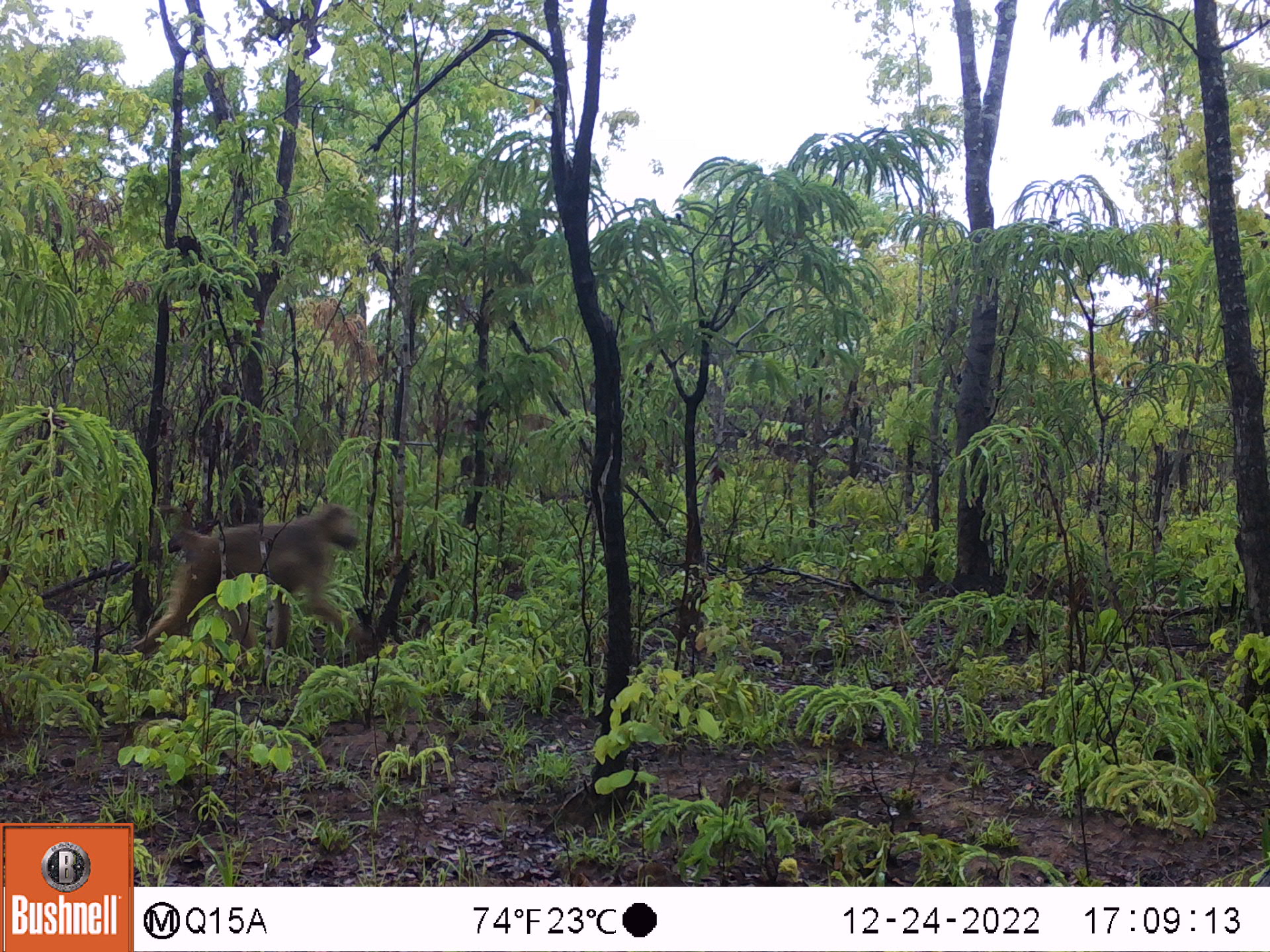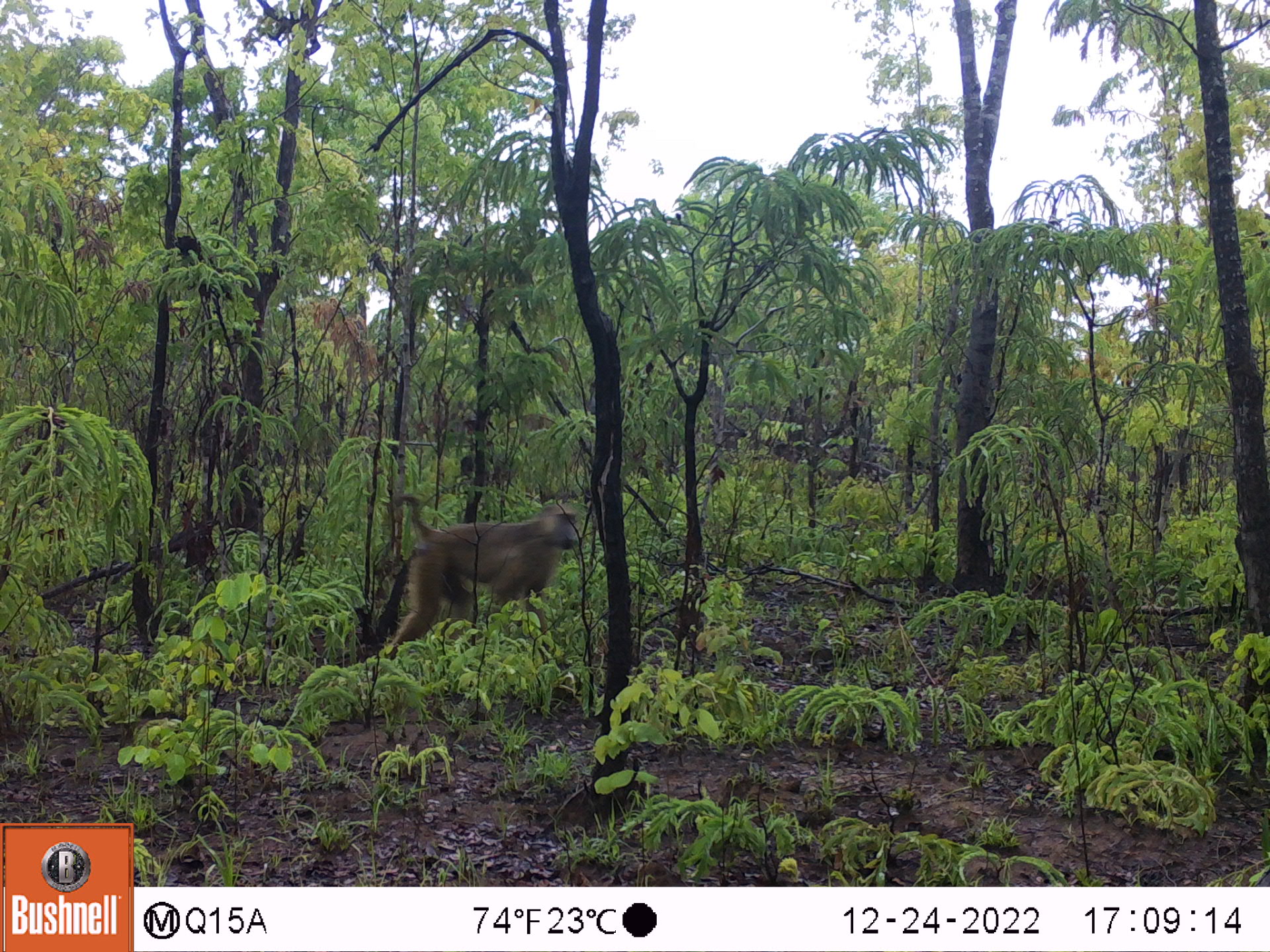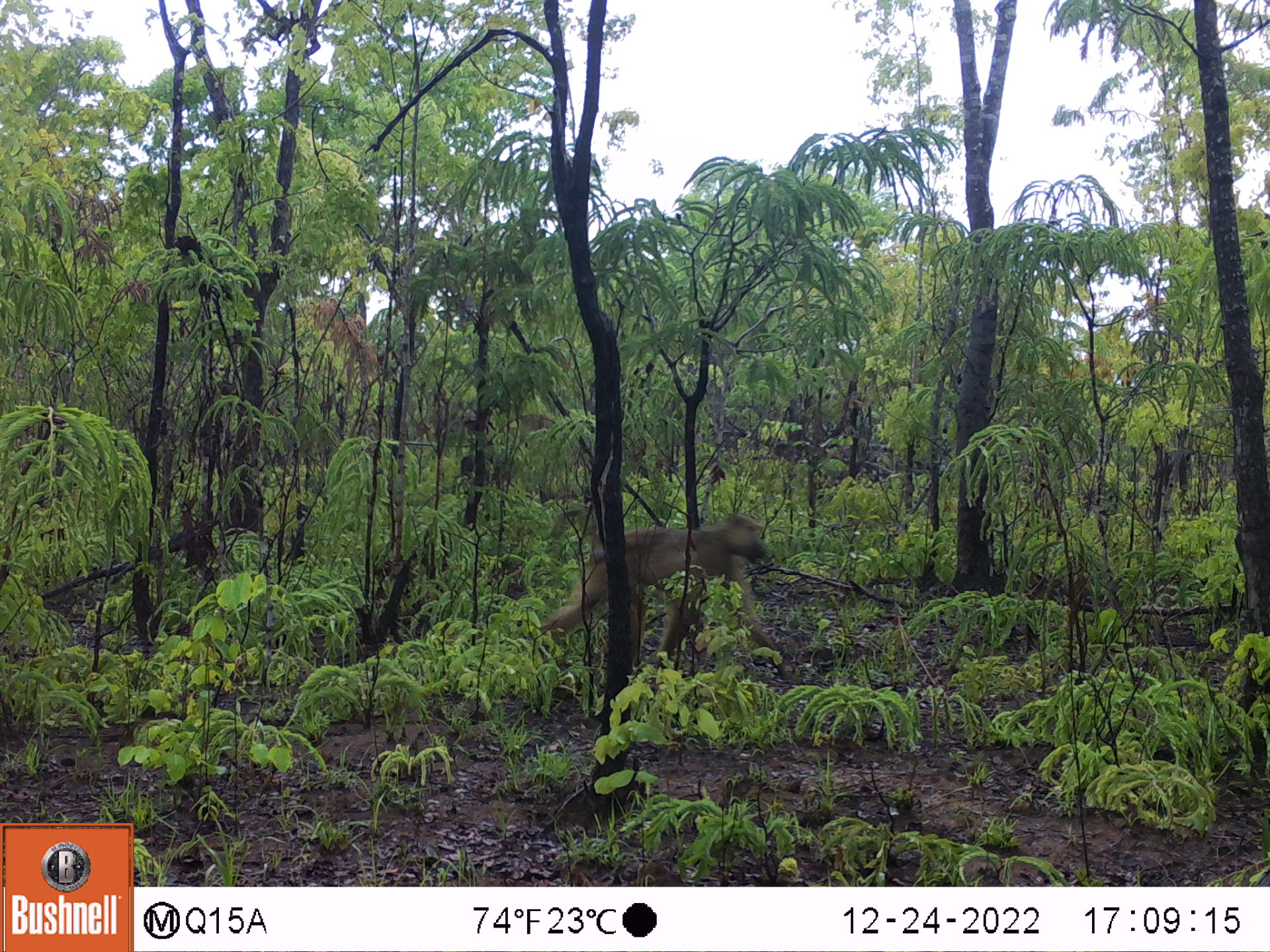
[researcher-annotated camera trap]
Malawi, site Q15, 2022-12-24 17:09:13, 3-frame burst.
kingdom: Animalia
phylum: Chordata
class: Mammalia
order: Primates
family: Cercopithecidae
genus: Papio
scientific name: Papio cynocephalus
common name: yellow baboon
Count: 1.